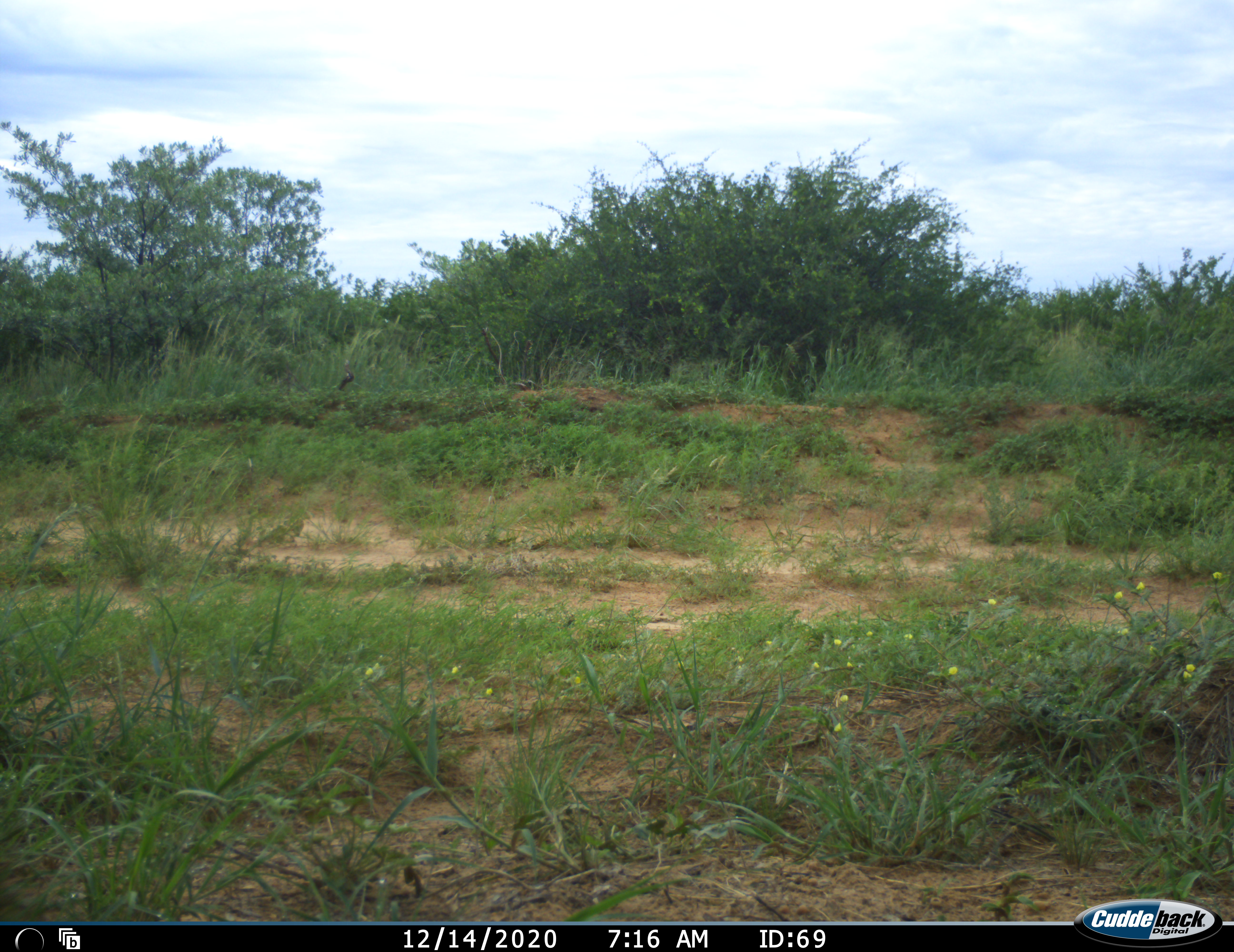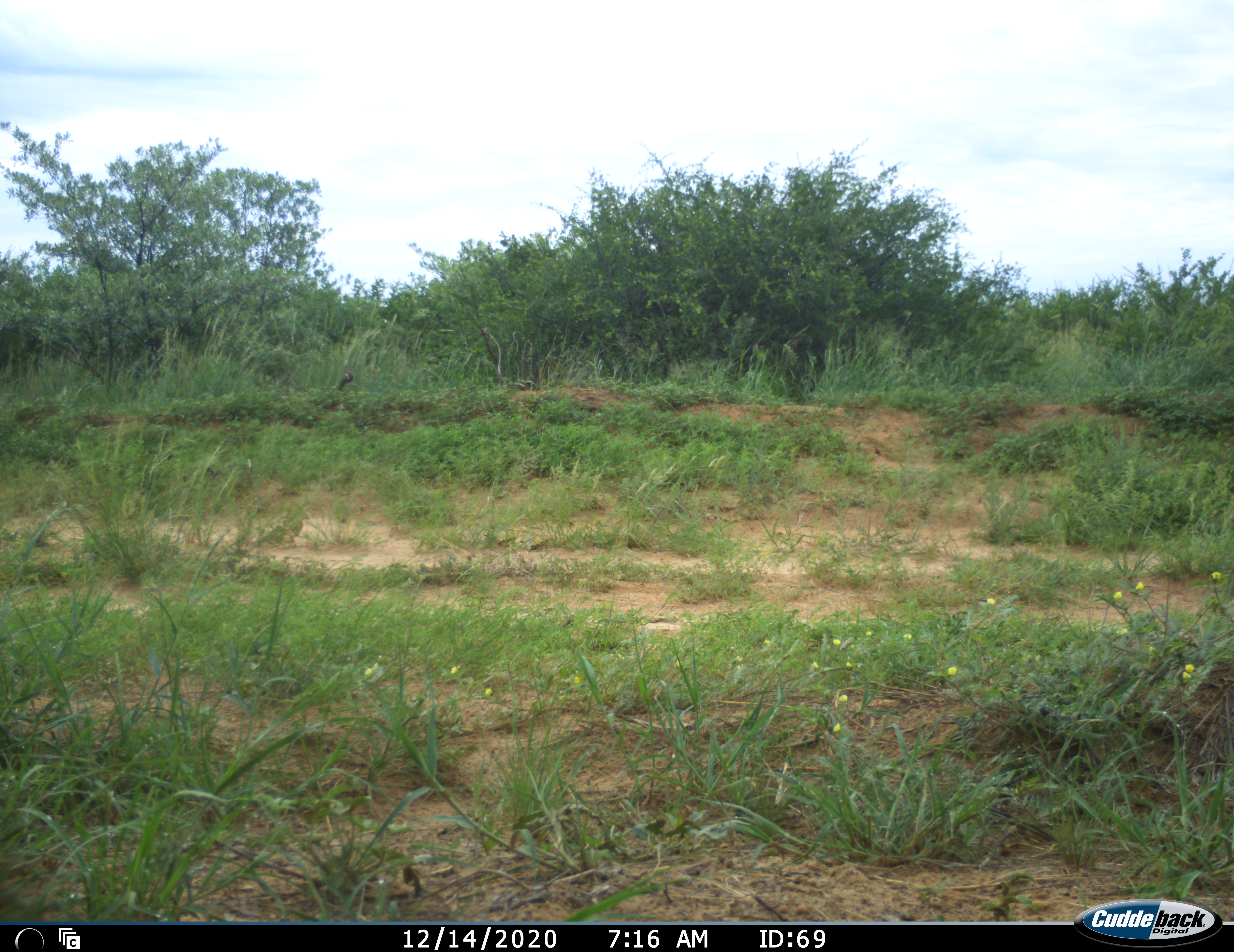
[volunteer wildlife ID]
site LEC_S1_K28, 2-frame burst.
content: unidentified animal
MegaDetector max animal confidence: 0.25